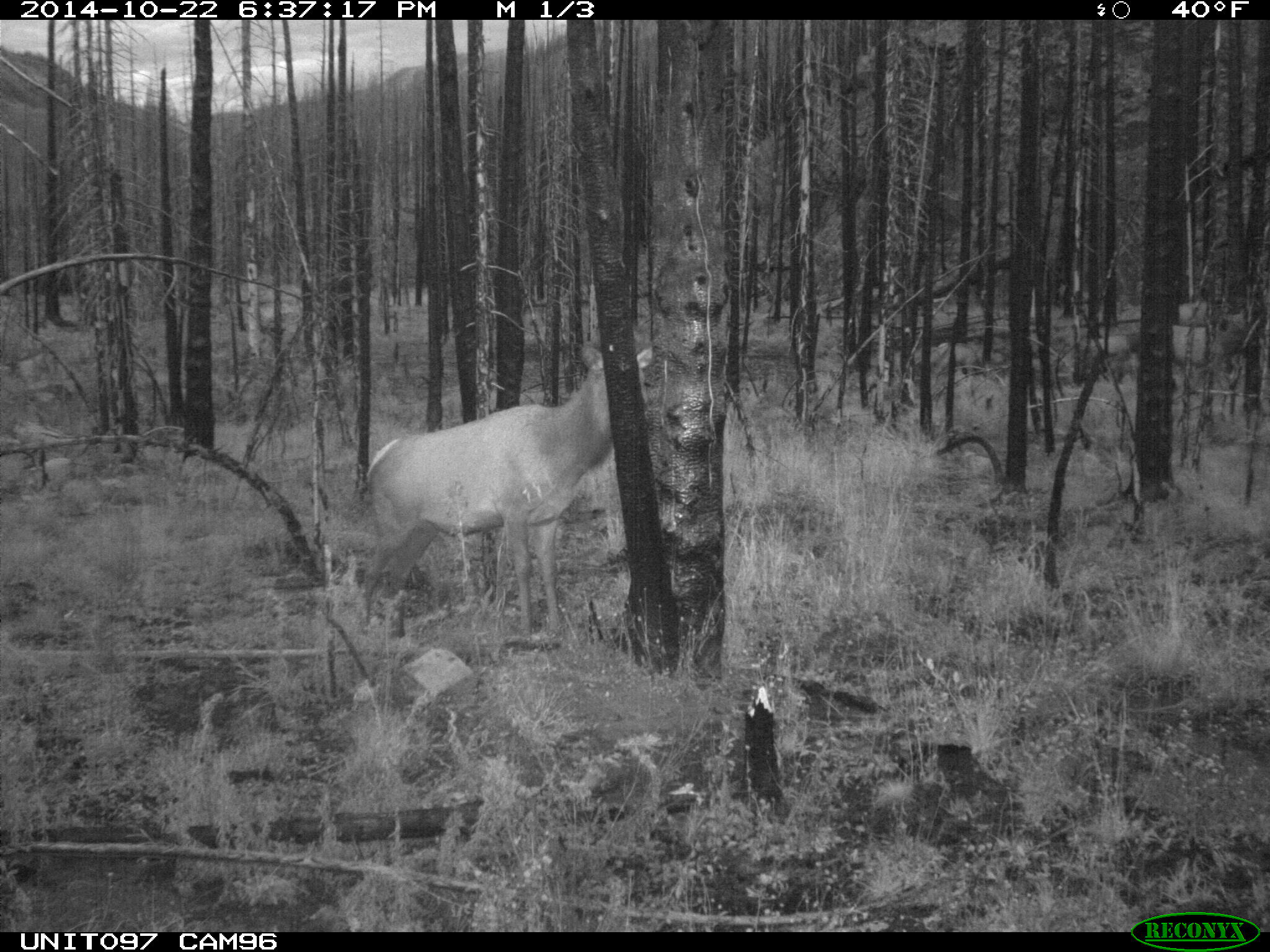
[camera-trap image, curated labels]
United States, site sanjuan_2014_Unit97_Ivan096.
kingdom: Animalia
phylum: Chordata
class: Mammalia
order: Artiodactyla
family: Cervidae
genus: Cervus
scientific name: Cervus elaphus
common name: red deer